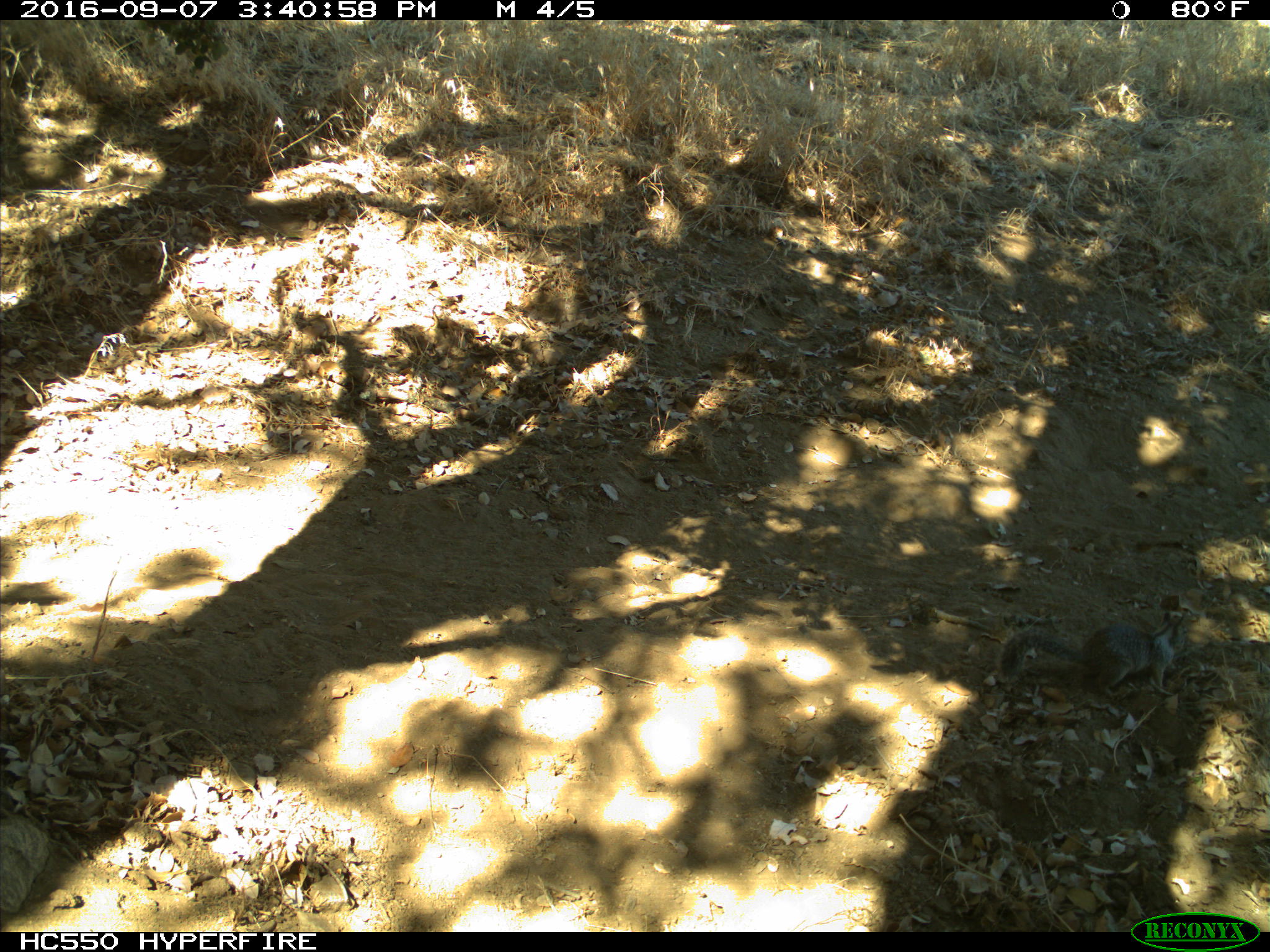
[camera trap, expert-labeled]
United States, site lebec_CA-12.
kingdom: Animalia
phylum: Chordata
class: Mammalia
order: Rodentia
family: Sciuridae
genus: Otospermophilus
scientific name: Otospermophilus beecheyi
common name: california ground squirrel